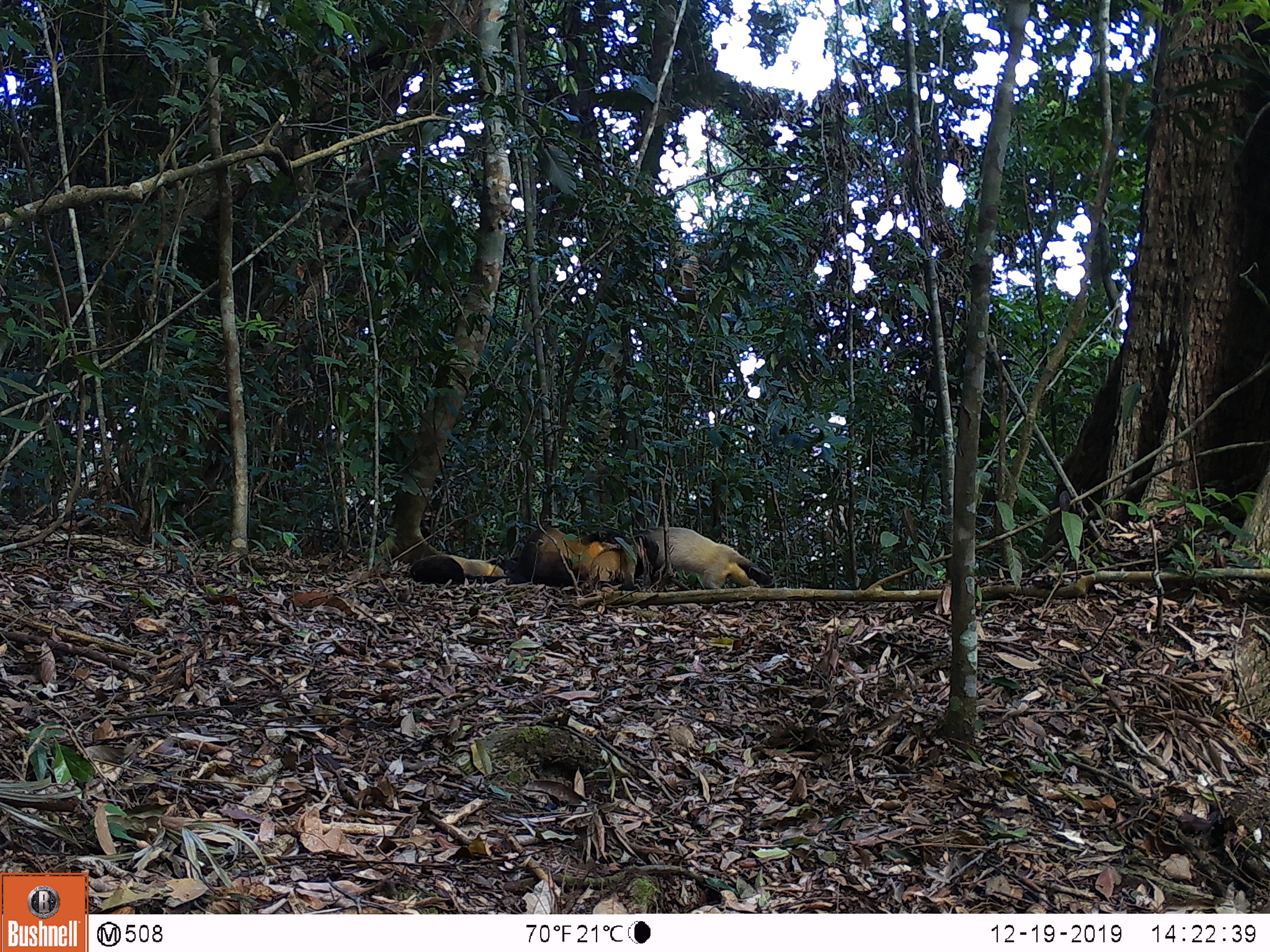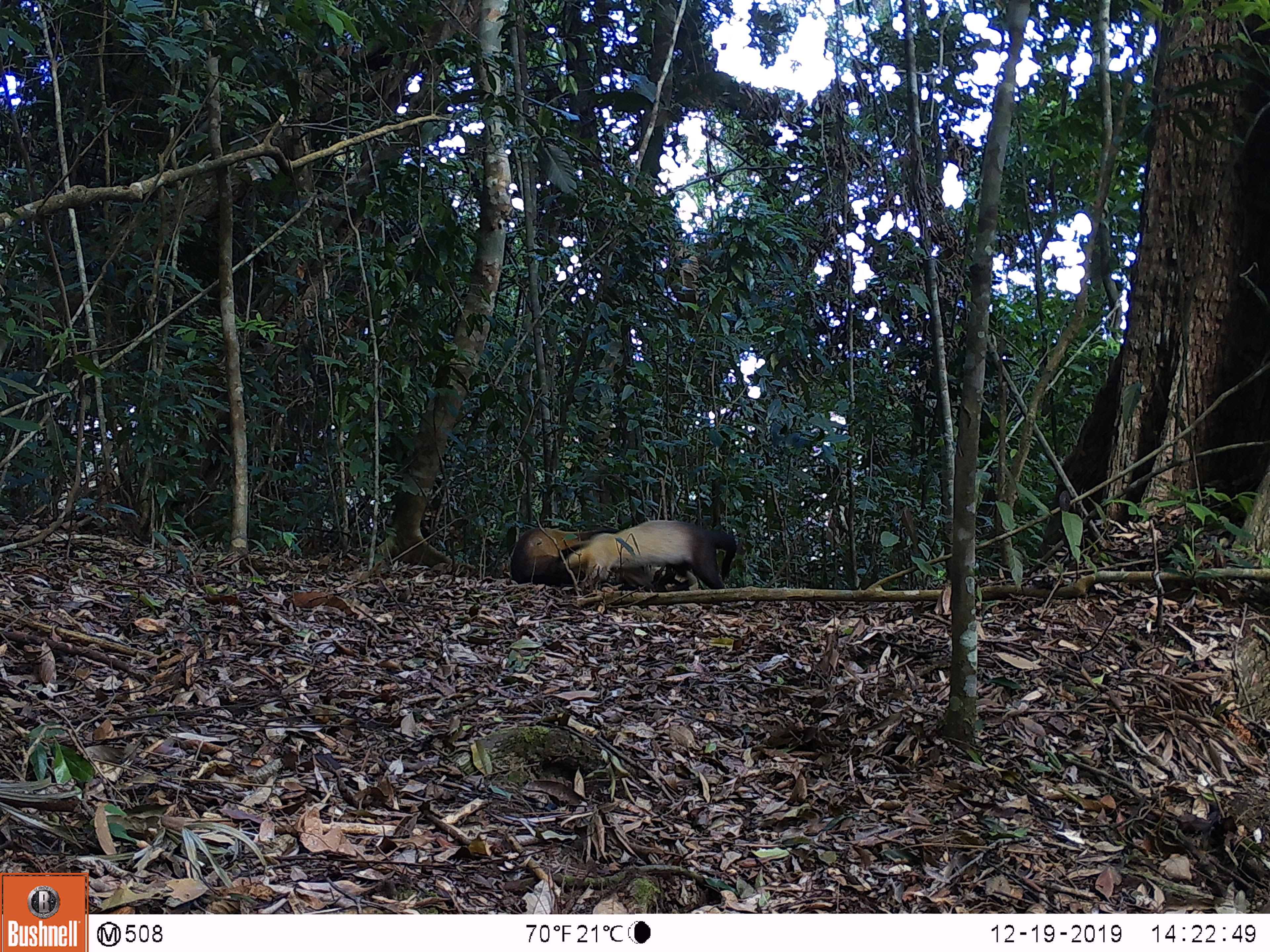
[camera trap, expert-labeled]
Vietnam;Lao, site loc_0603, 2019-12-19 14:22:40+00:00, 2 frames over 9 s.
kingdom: Animalia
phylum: Chordata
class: Mammalia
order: Carnivora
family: Mustelidae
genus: Martes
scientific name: Martes flavigula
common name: yellow-throated marten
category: yellow throated marten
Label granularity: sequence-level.